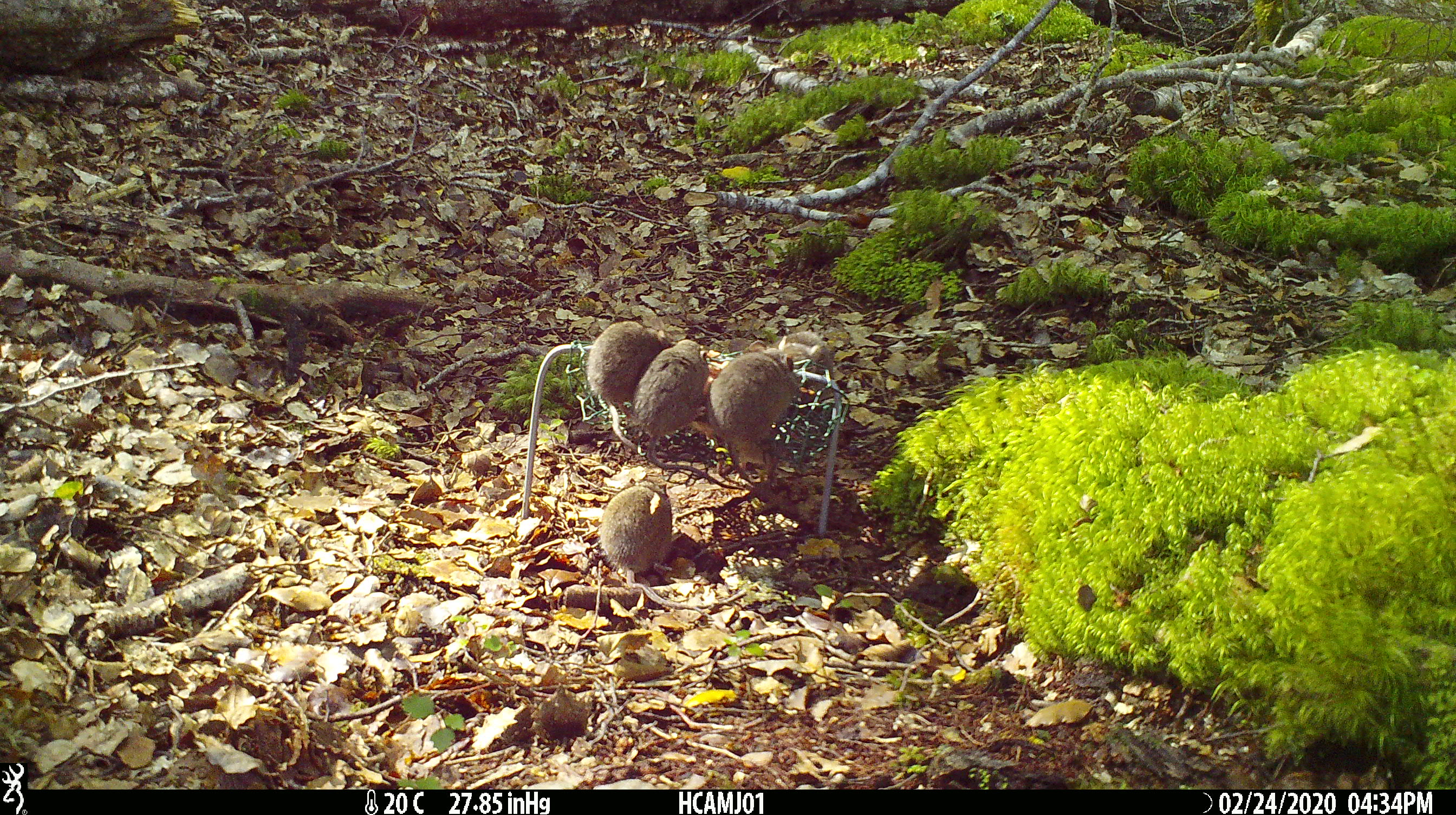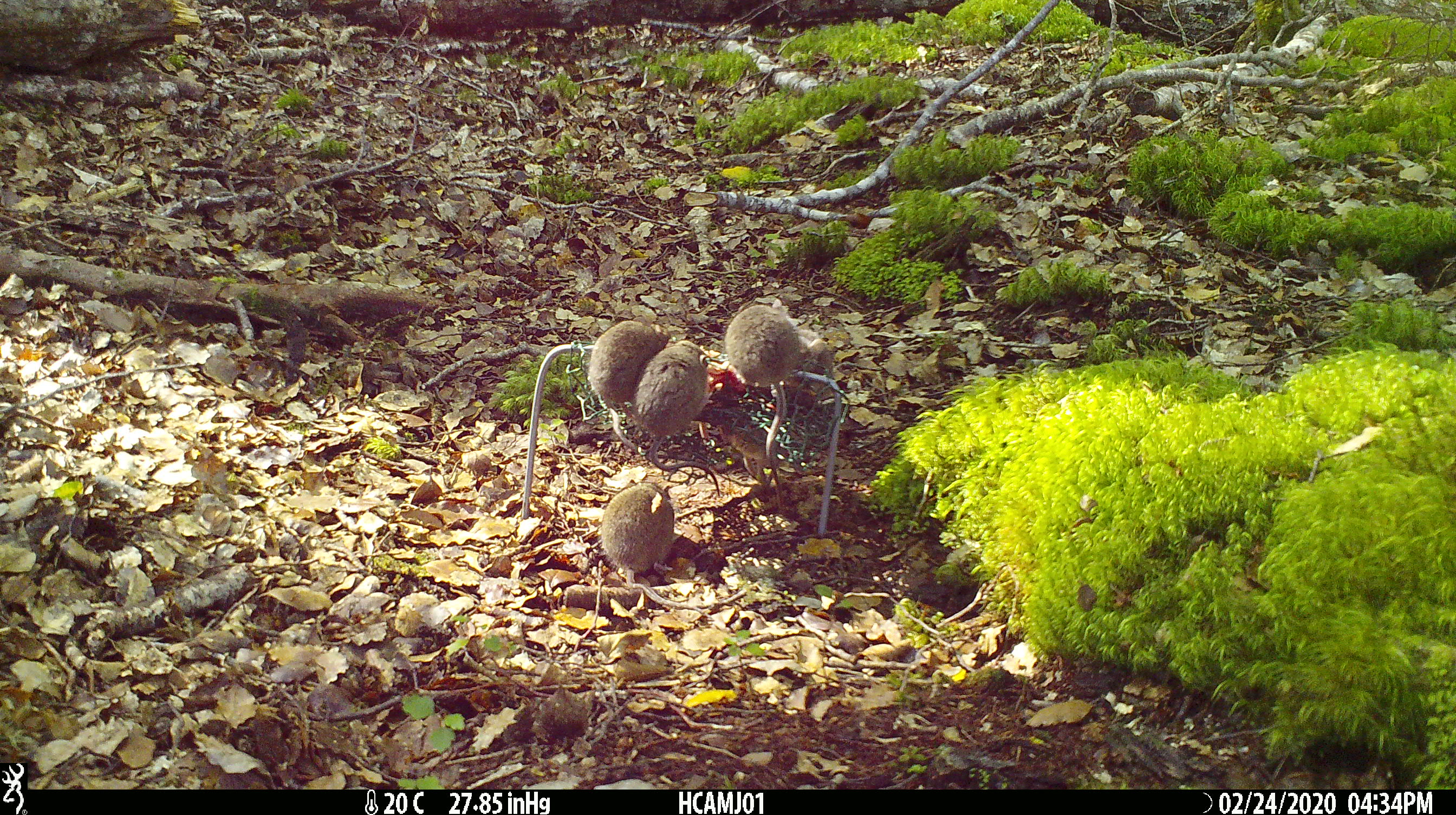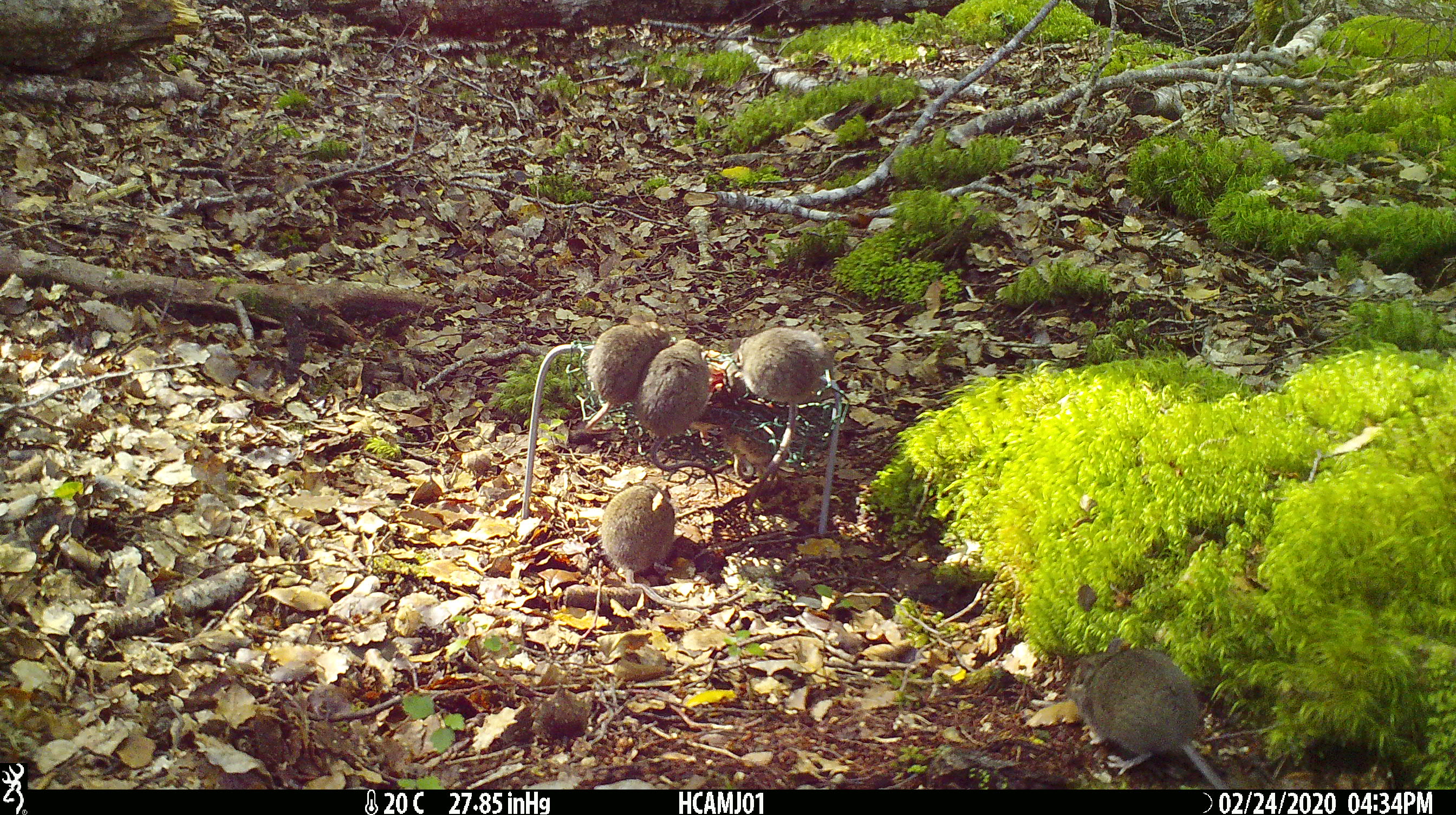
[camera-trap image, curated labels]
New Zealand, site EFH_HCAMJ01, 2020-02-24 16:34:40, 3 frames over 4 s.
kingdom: Animalia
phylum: Chordata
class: Mammalia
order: Rodentia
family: Muridae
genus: Mus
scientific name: Mus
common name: mouse